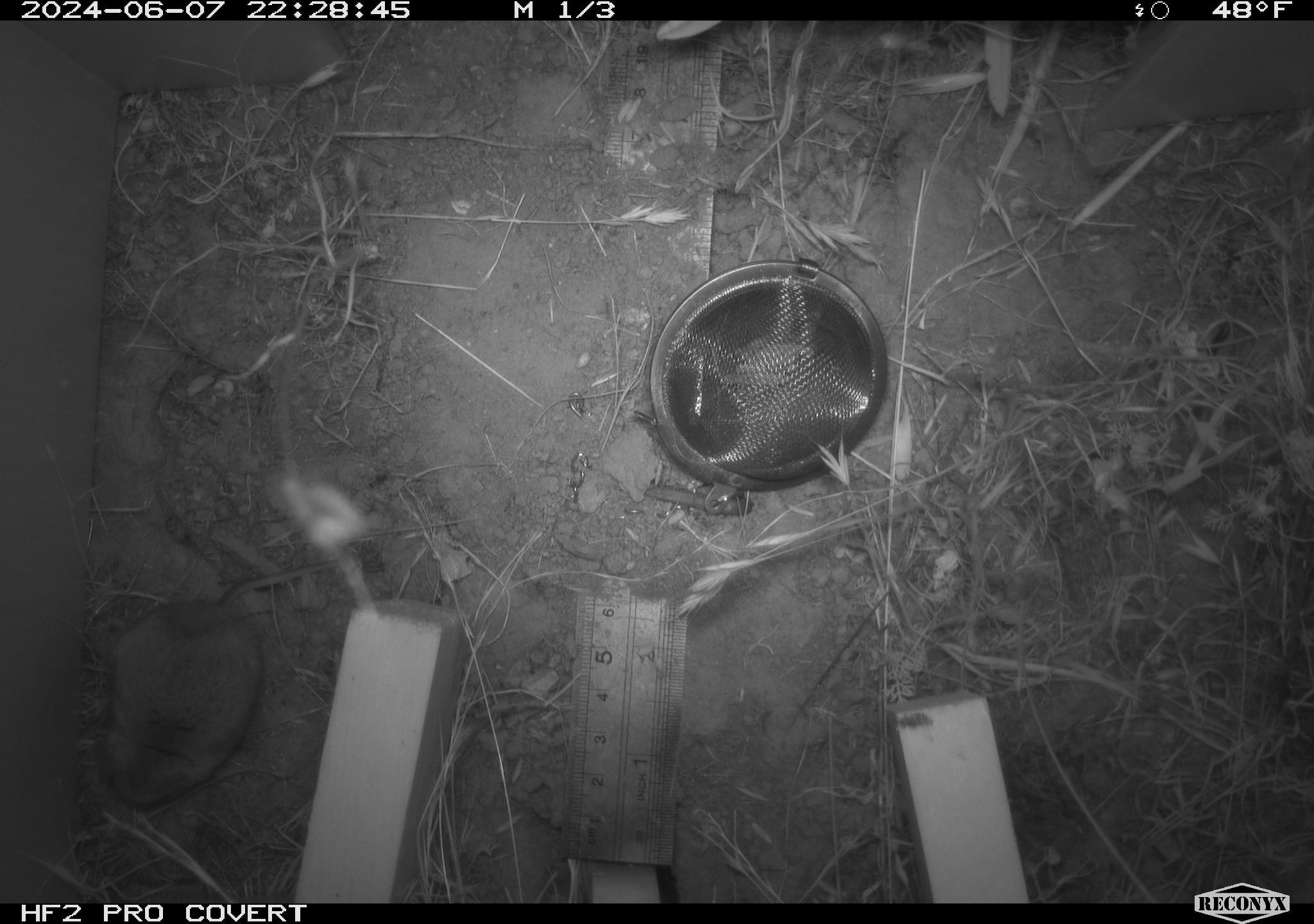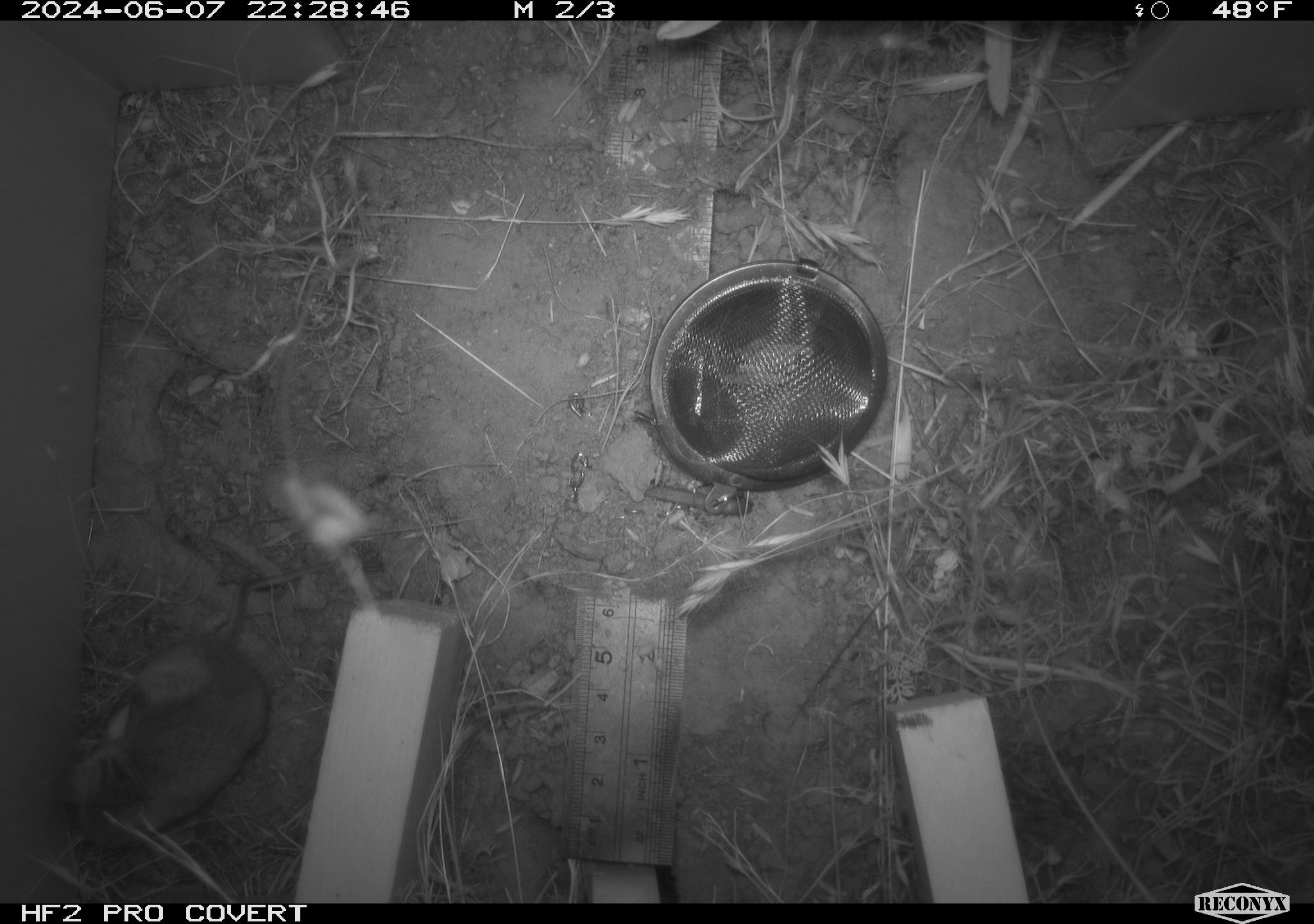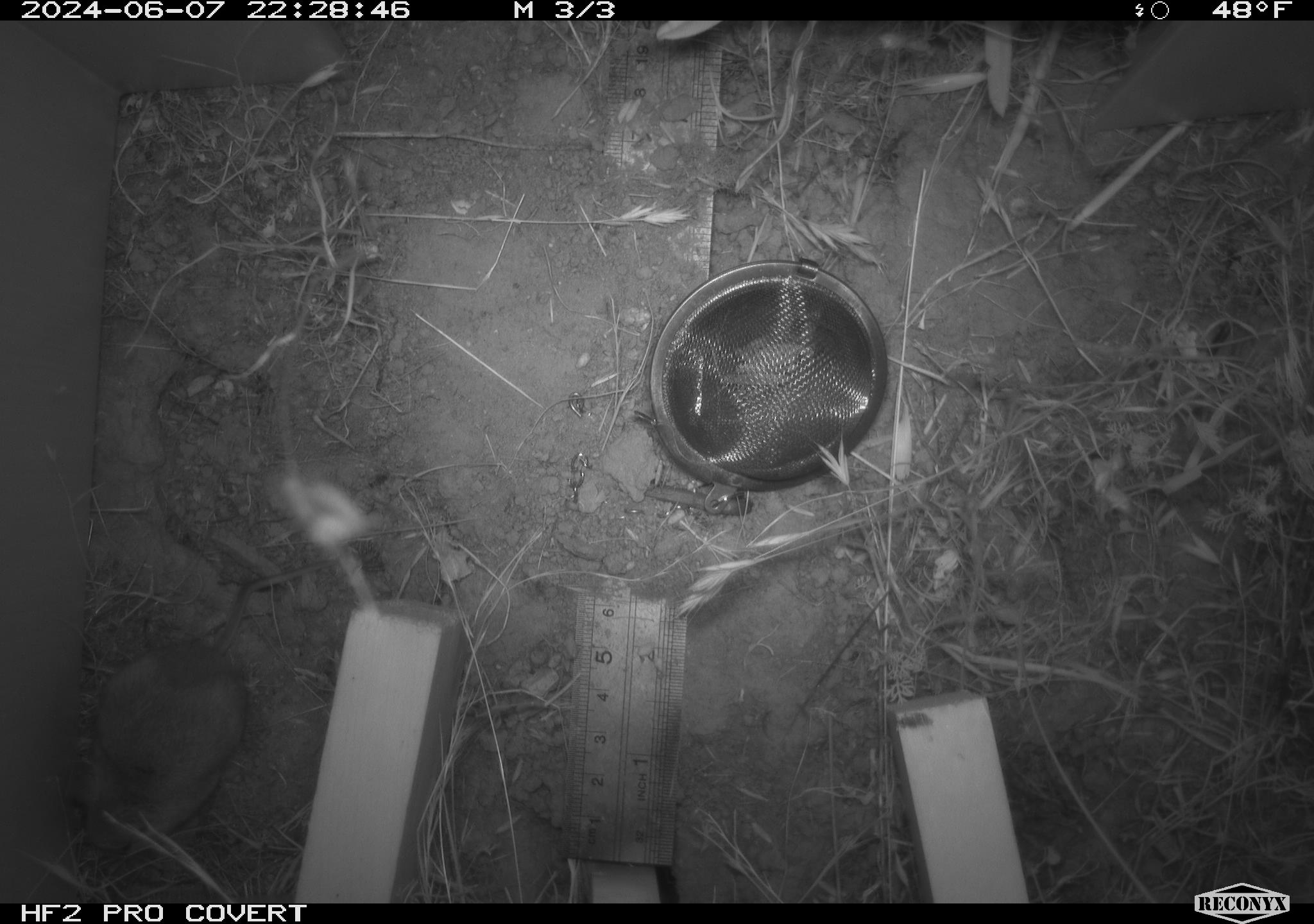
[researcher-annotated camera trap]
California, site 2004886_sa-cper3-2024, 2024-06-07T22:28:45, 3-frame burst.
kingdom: Animalia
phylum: Chordata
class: Mammalia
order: Rodentia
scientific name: Rodentia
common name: rodent